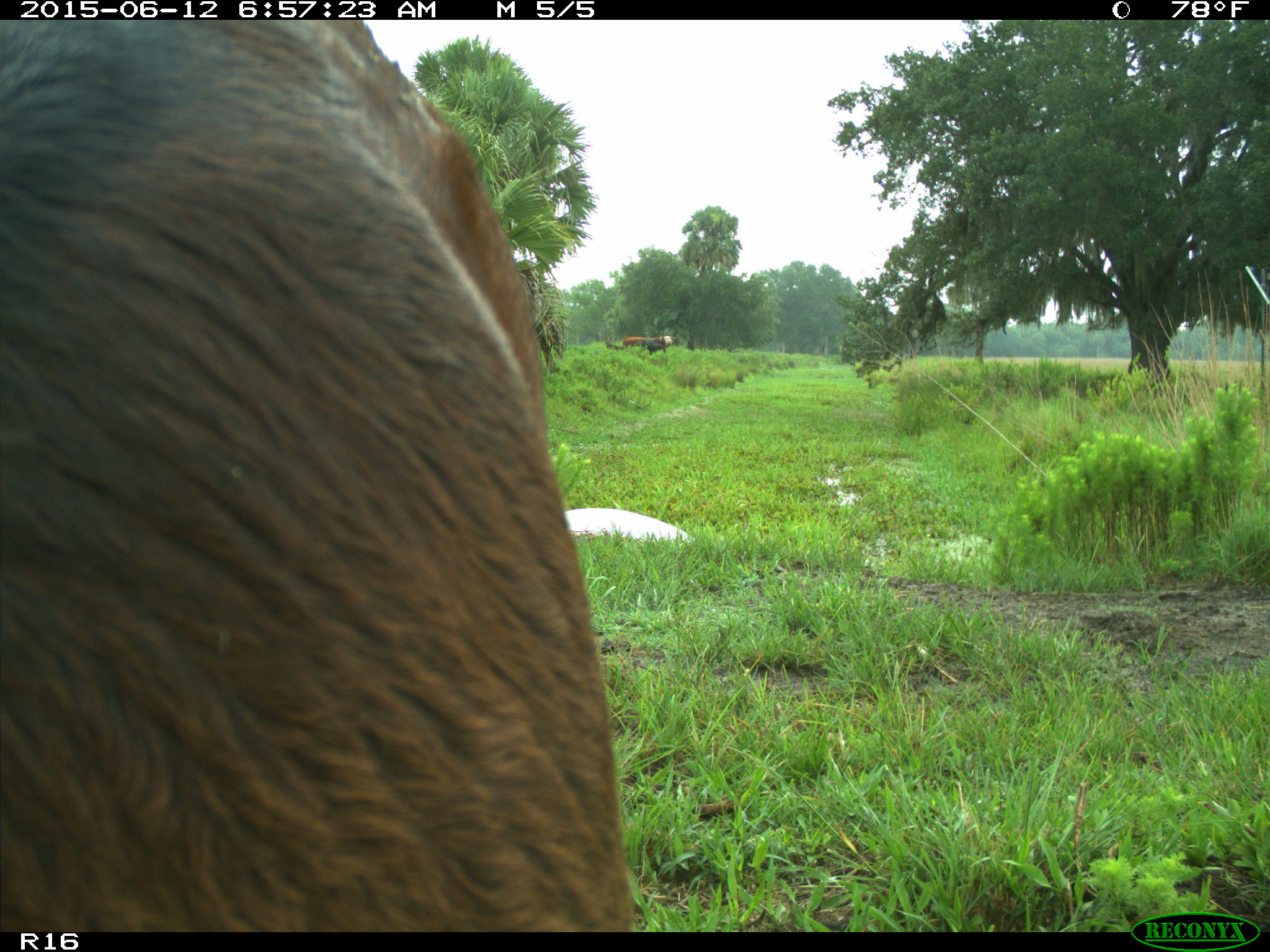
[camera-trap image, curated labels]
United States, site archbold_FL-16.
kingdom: Animalia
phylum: Chordata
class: Mammalia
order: Artiodactyla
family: Bovidae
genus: Bos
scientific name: Bos taurus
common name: domestic cow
Bos taurus (domestic cow).